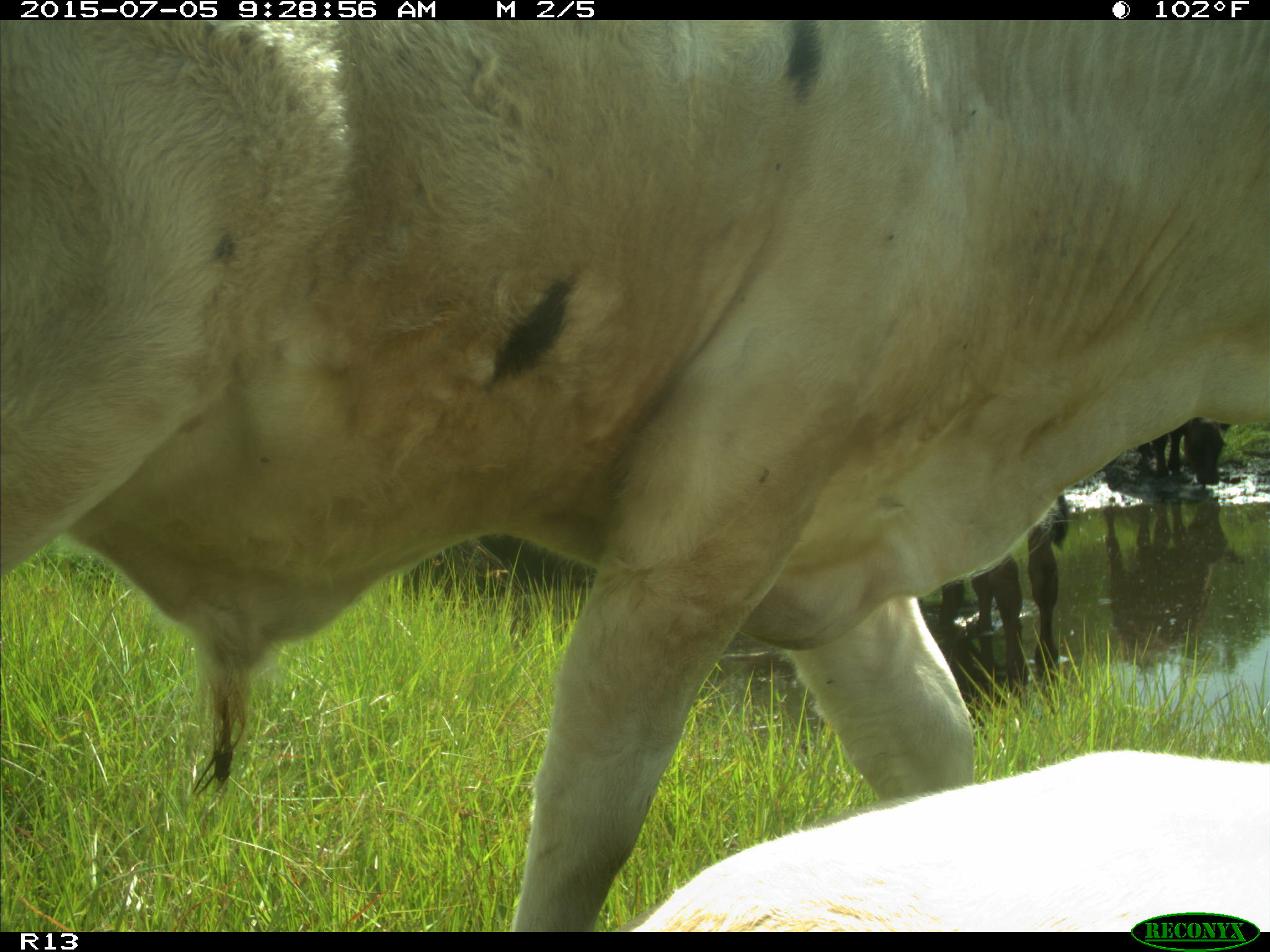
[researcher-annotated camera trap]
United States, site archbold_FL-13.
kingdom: Animalia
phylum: Chordata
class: Mammalia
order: Artiodactyla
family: Bovidae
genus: Bos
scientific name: Bos taurus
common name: domestic cow